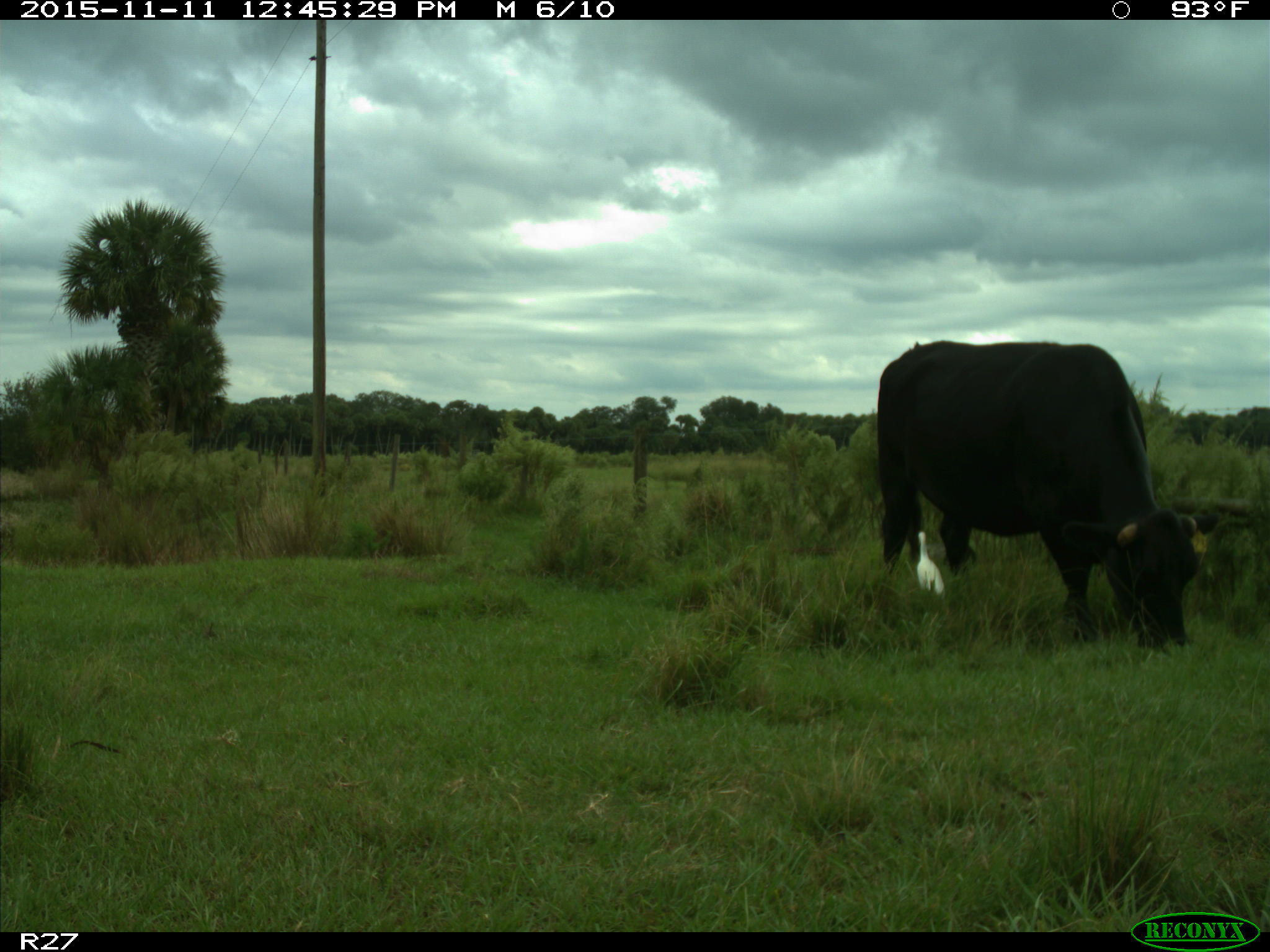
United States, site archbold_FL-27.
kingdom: Animalia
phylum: Chordata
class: Mammalia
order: Artiodactyla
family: Bovidae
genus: Bos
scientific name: Bos taurus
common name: domestic cow